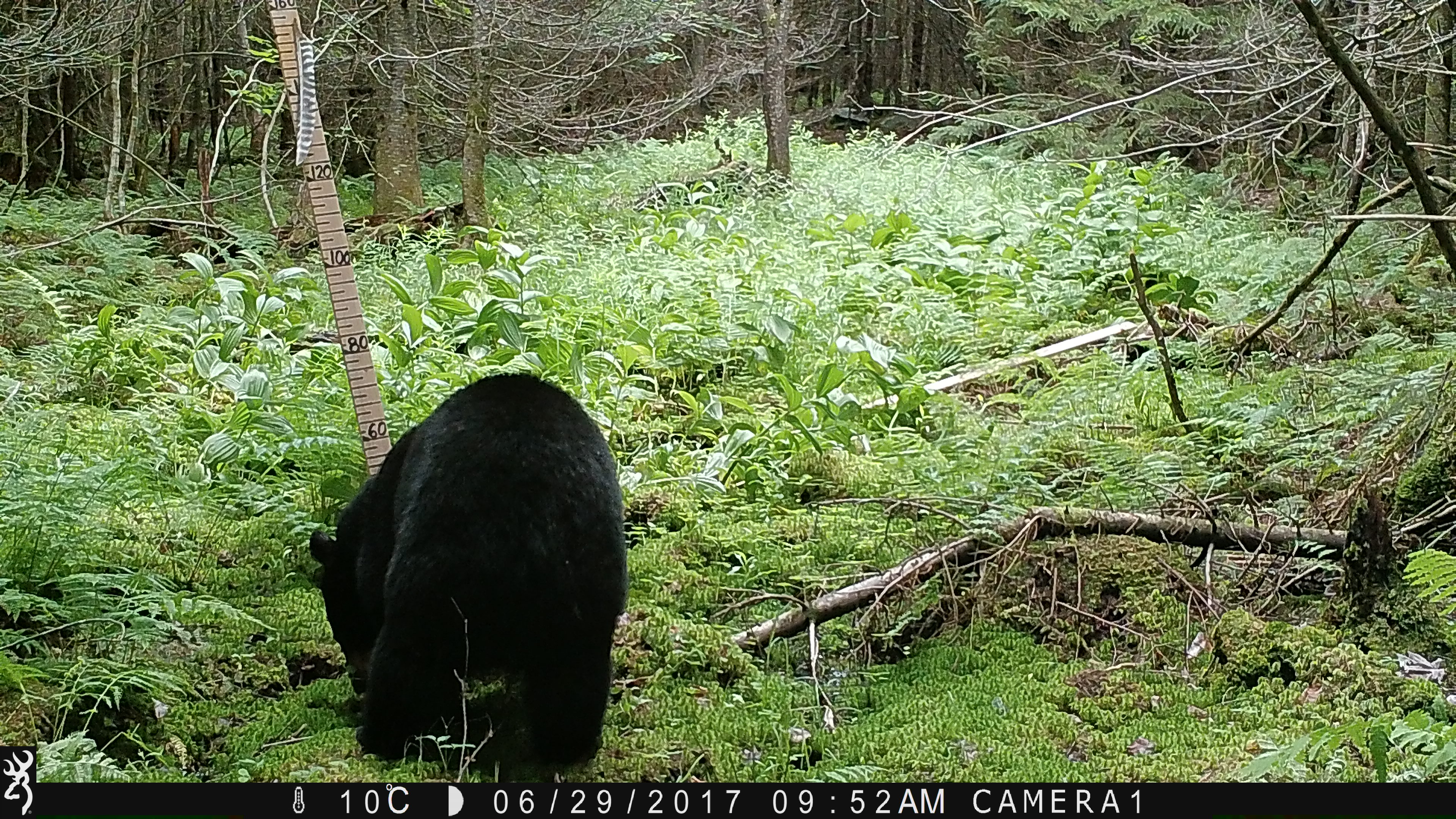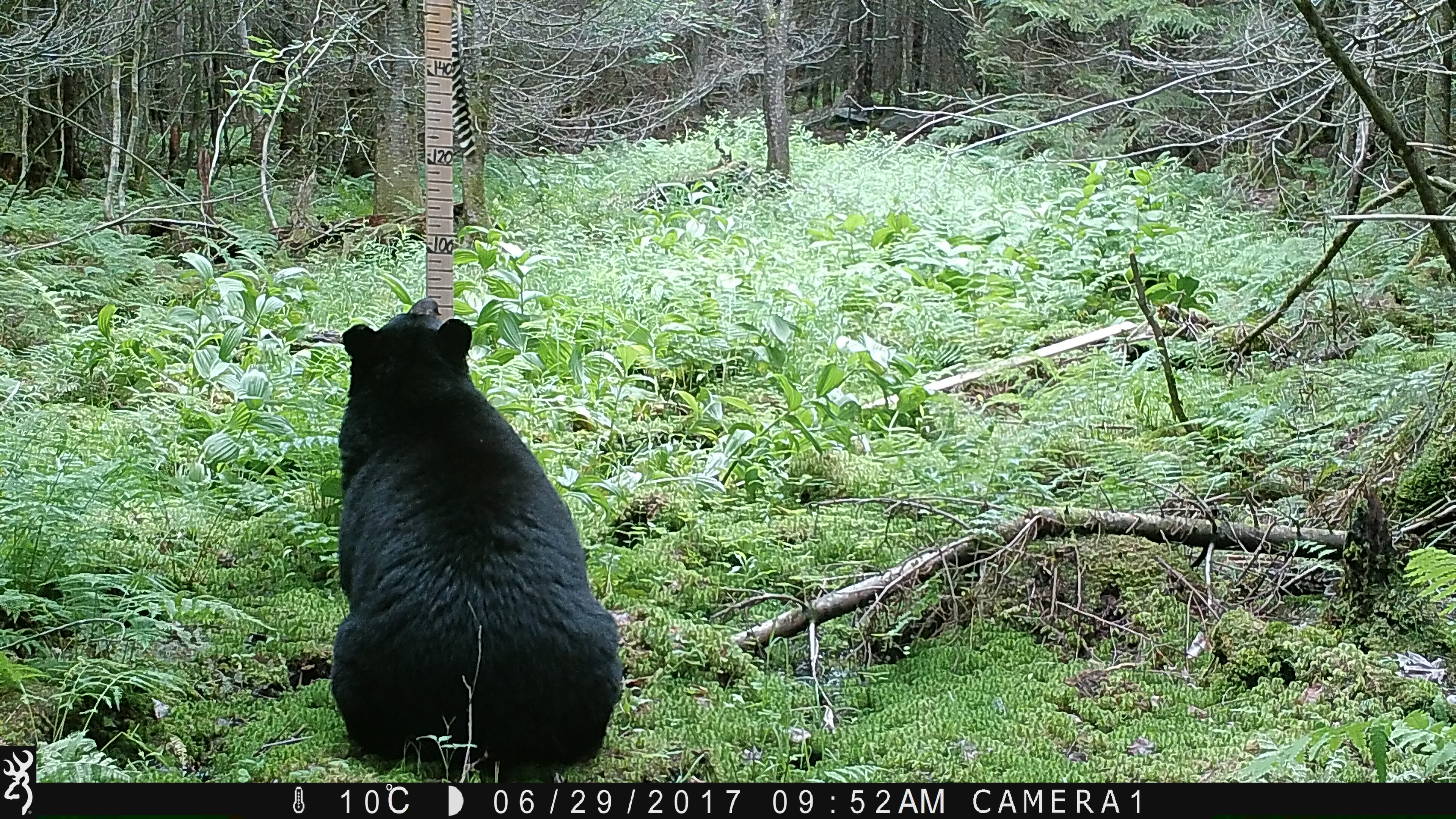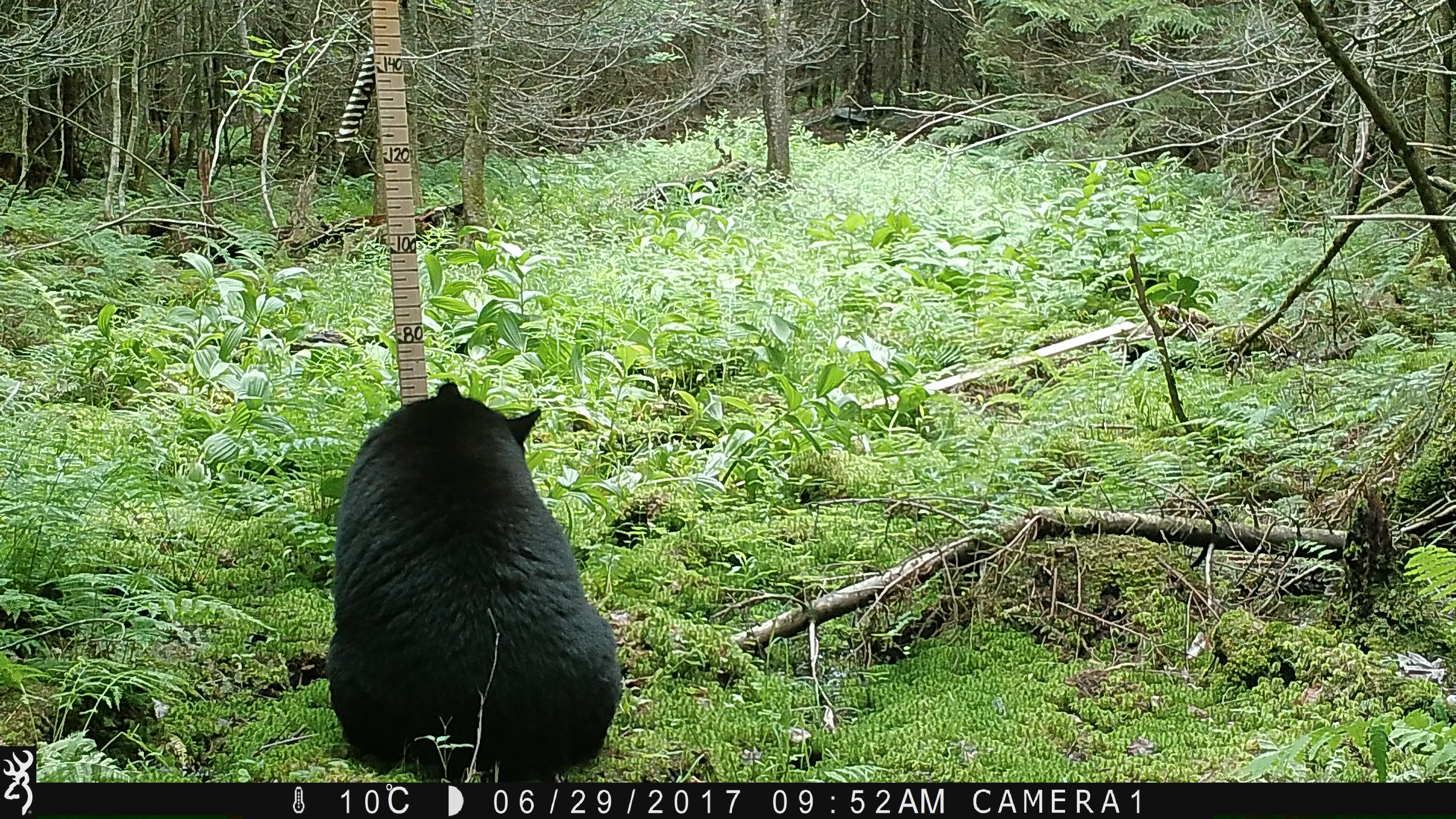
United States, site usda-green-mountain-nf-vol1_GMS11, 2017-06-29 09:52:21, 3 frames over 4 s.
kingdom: Animalia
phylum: Chordata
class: Mammalia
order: Carnivora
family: Ursidae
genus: Ursus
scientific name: Ursus americanus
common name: black bear